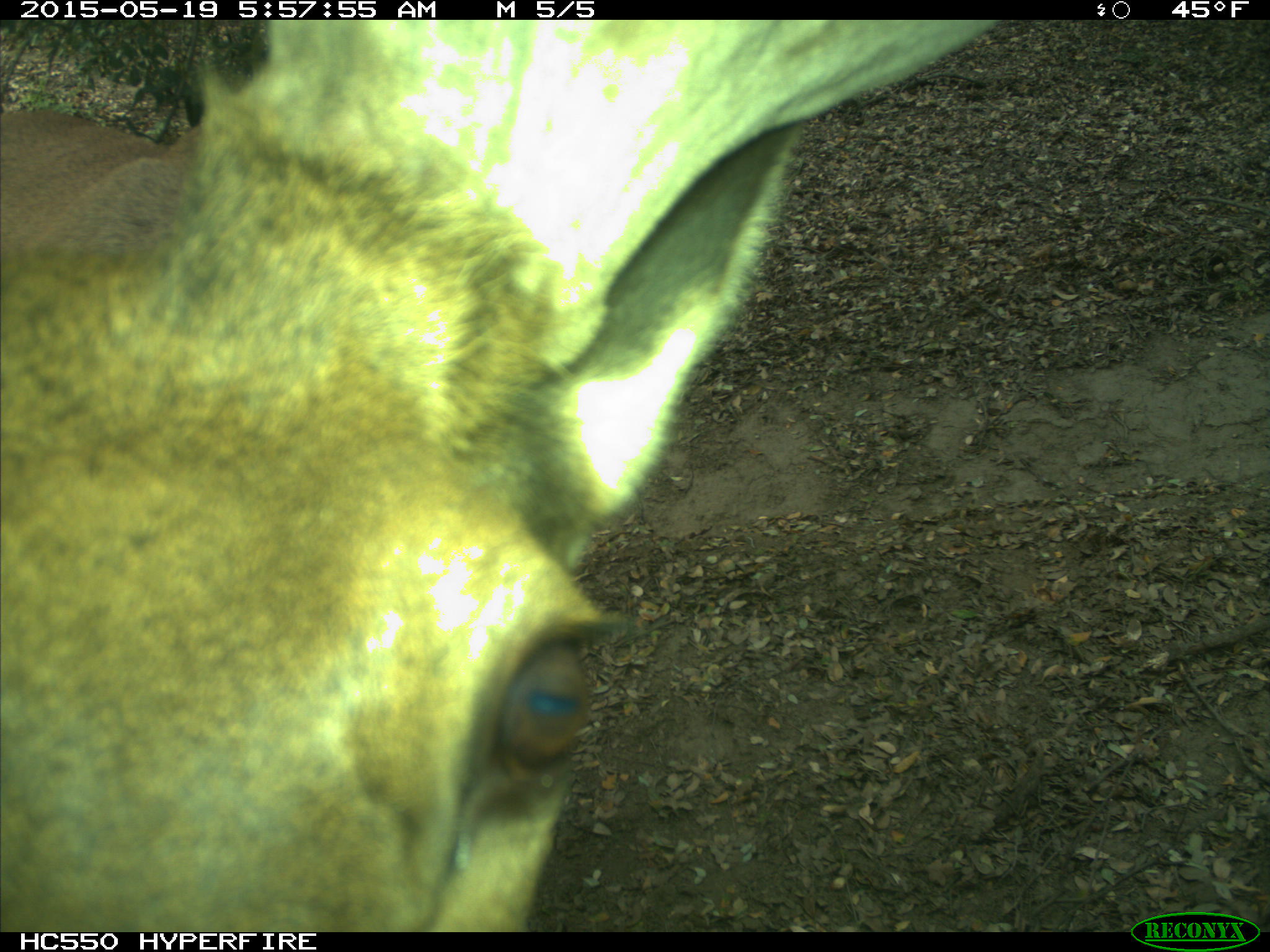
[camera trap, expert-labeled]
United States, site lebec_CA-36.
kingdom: Animalia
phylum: Chordata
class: Mammalia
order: Artiodactyla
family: Cervidae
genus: Cervus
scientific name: Cervus canadensis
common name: elk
Cervus canadensis (elk).